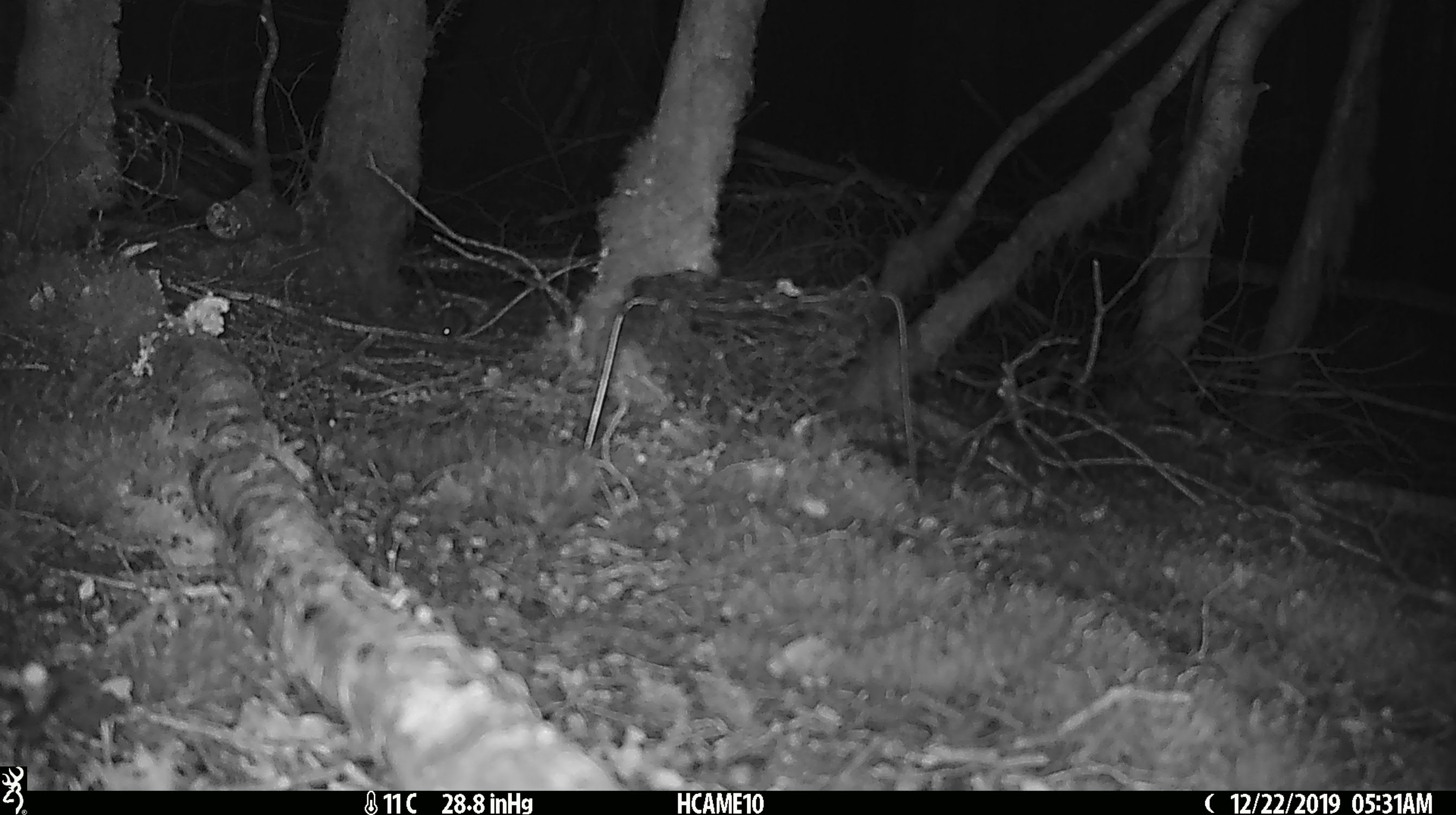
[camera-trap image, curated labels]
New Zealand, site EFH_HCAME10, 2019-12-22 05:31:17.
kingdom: Animalia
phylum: Chordata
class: Mammalia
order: Rodentia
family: Muridae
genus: Mus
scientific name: Mus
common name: mouse